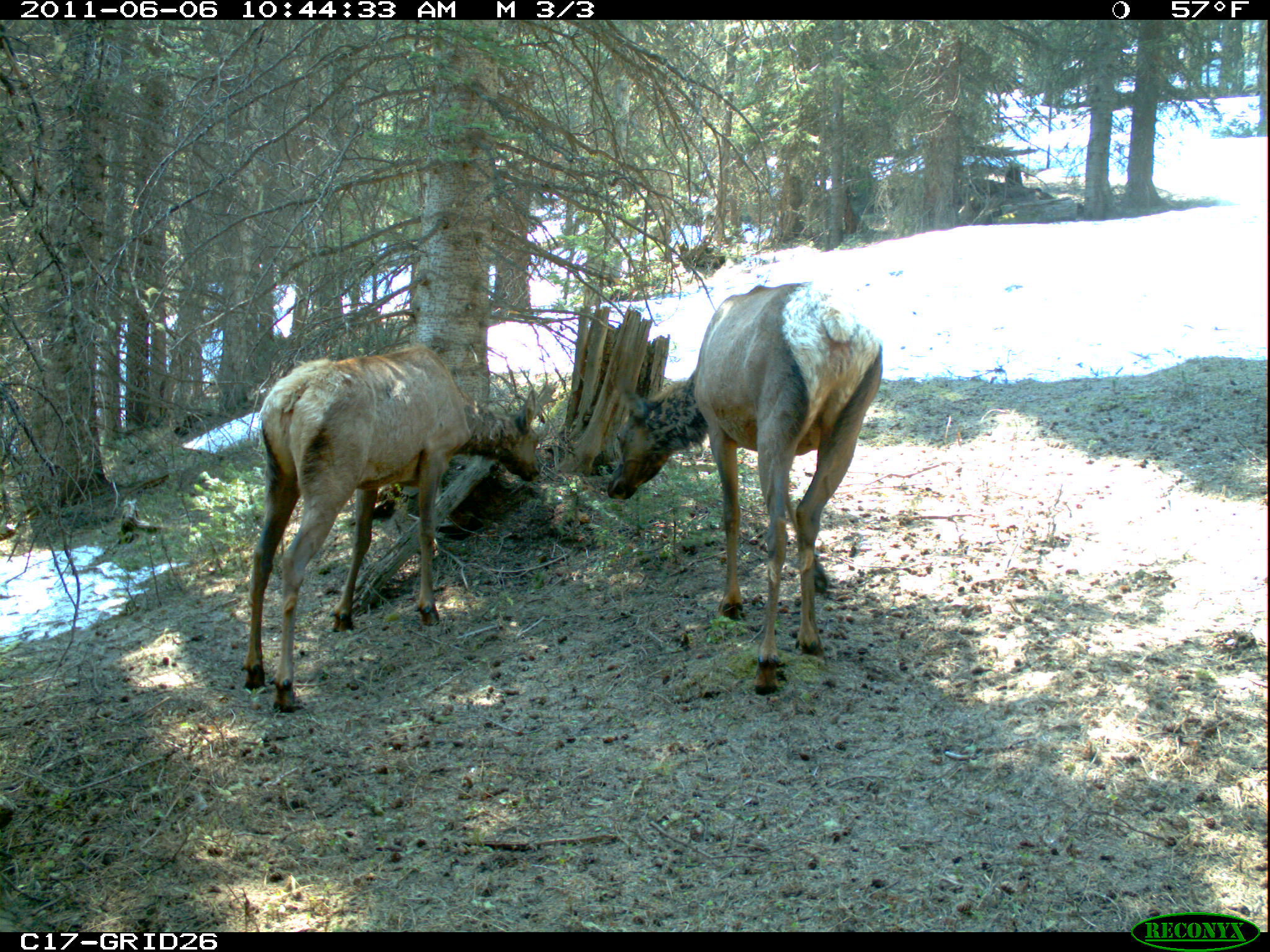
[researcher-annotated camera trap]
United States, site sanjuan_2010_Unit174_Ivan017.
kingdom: Animalia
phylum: Chordata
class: Mammalia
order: Artiodactyla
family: Cervidae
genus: Cervus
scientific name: Cervus elaphus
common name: red deer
Cervus elaphus (red deer).